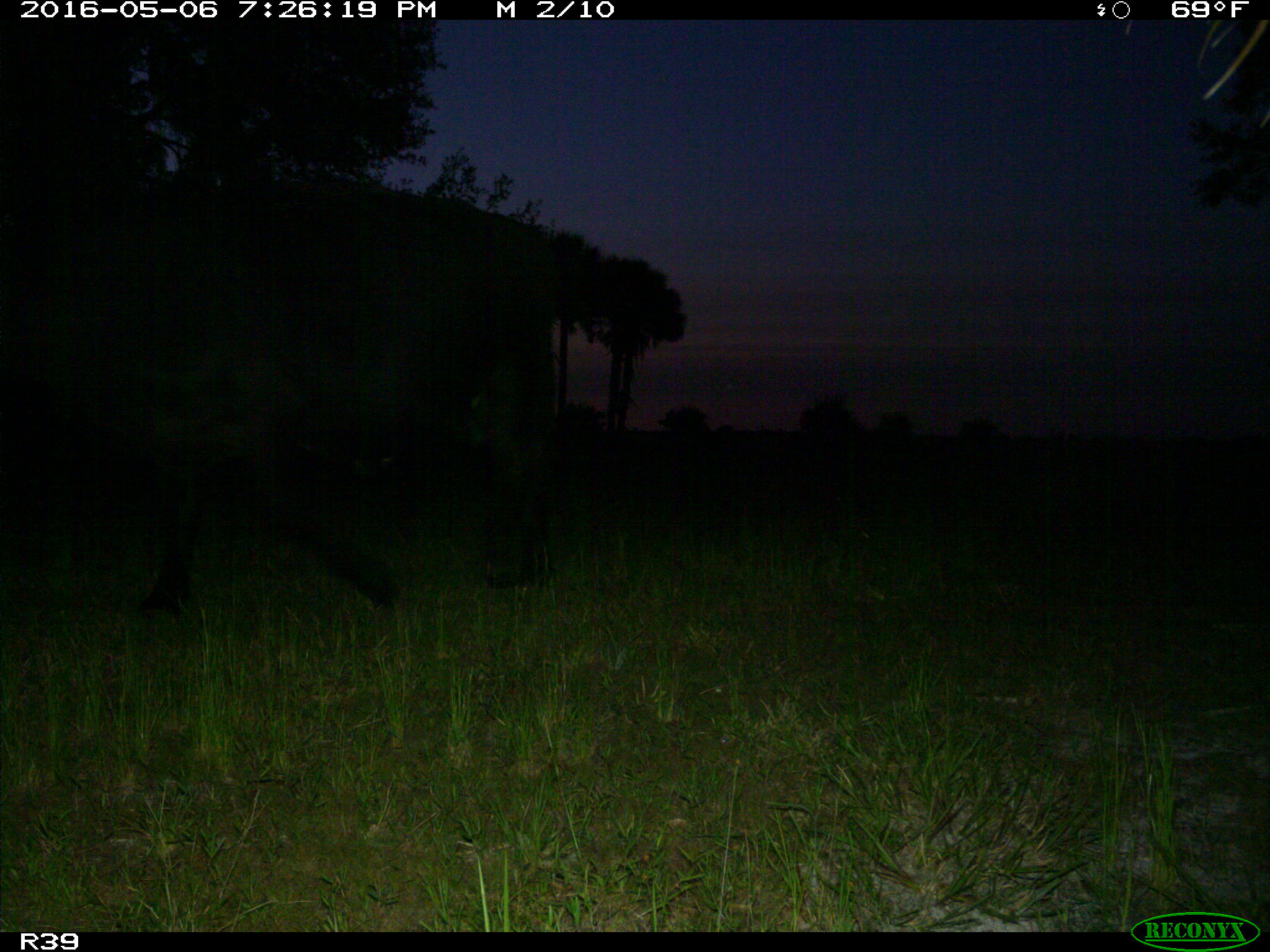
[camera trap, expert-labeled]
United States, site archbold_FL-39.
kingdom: Animalia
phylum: Chordata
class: Mammalia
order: Artiodactyla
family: Bovidae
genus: Bos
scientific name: Bos taurus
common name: domestic cow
Bos taurus (domestic cow).